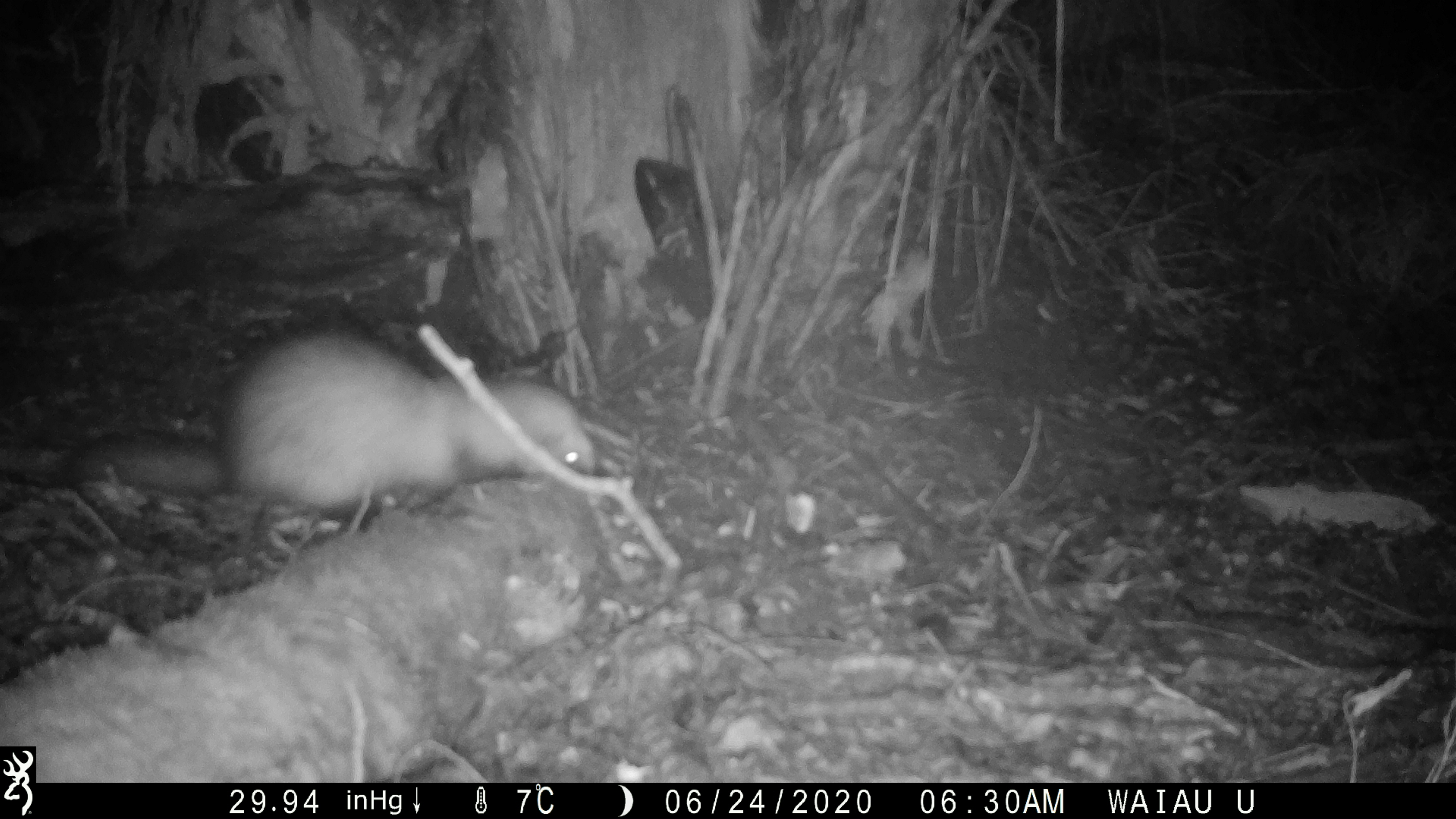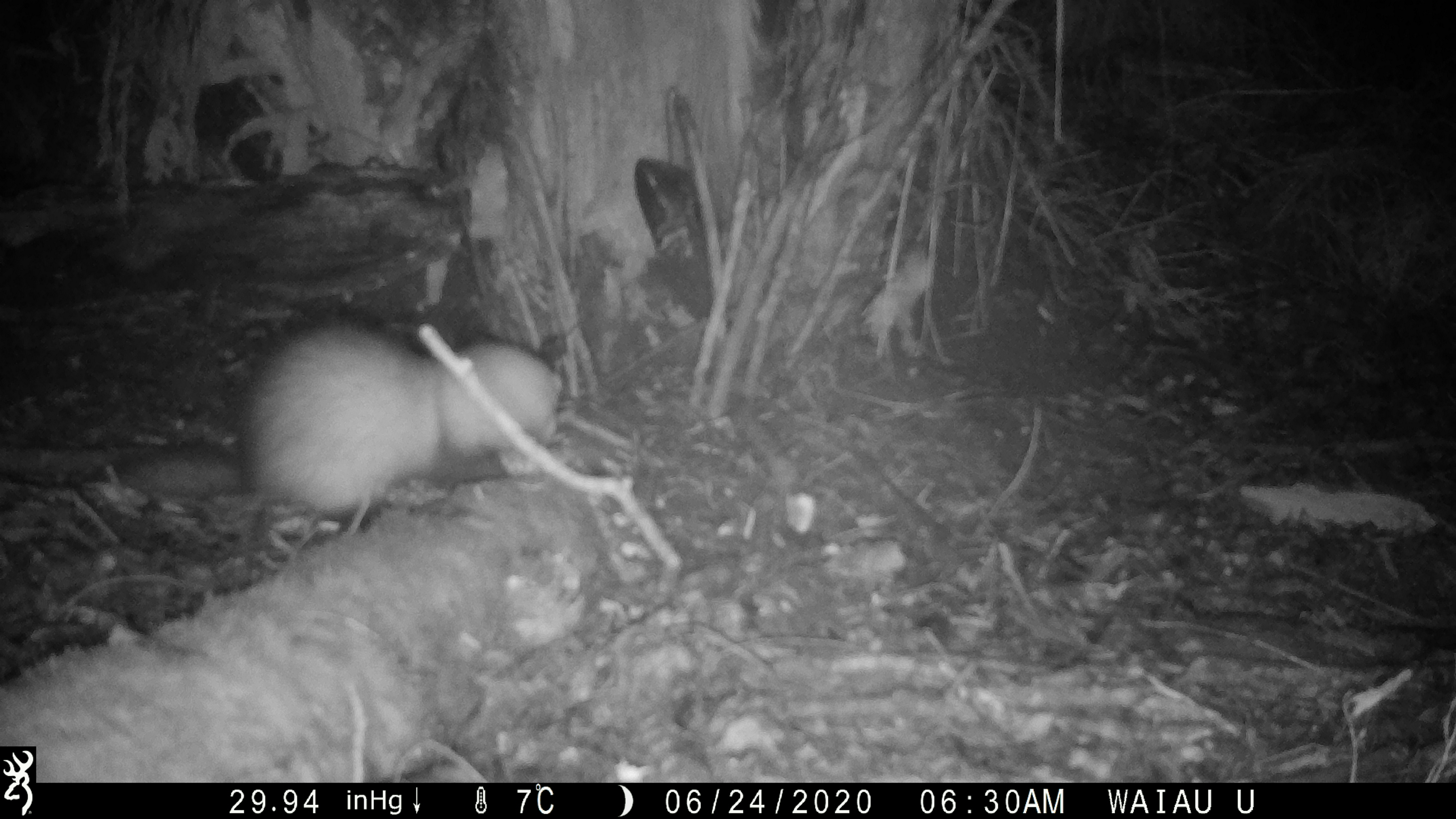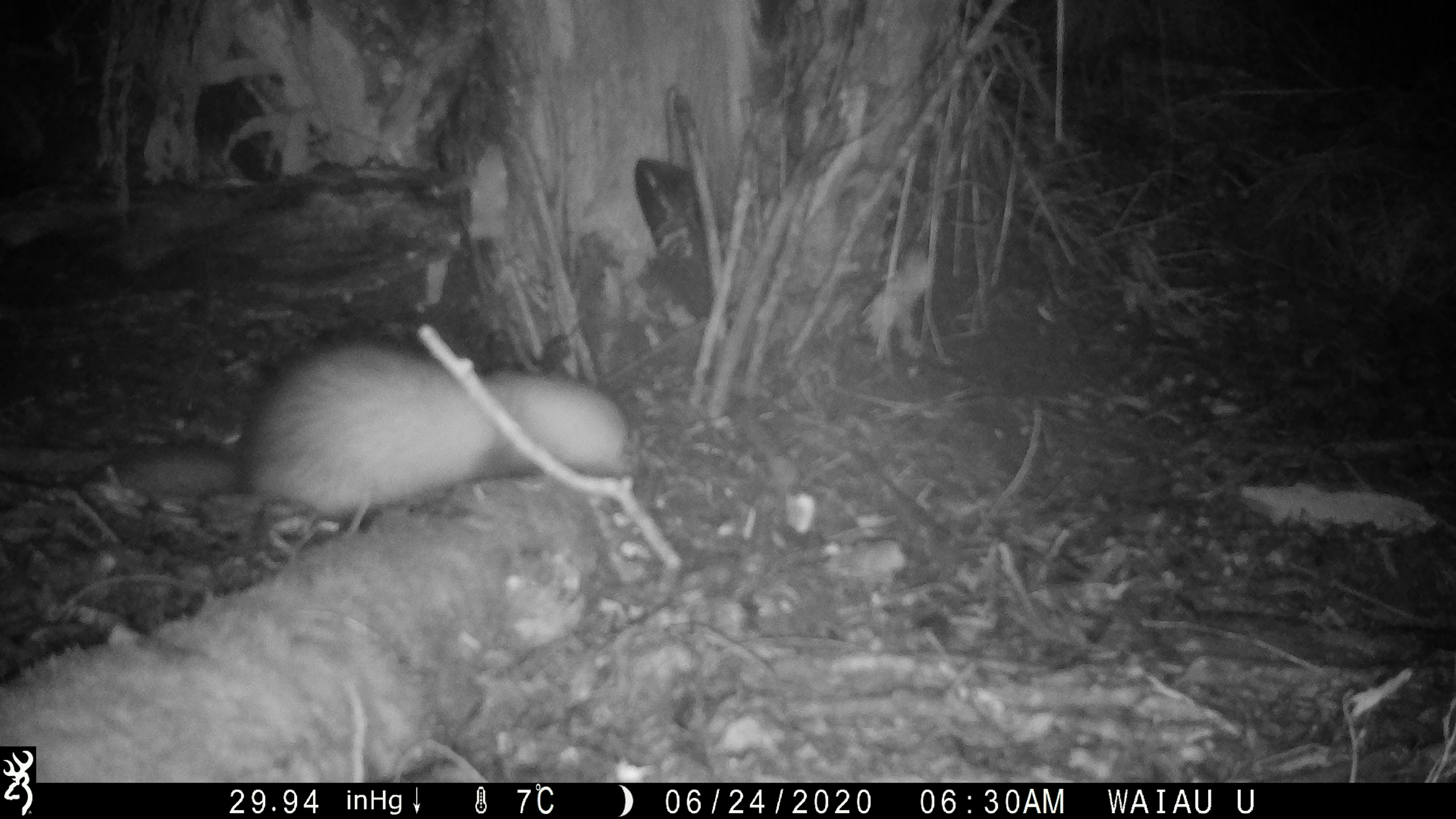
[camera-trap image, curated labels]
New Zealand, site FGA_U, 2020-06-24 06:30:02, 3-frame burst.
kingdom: Animalia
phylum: Chordata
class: Mammalia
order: Carnivora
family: Mustelidae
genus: Mustela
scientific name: Mustela furo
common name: ferret